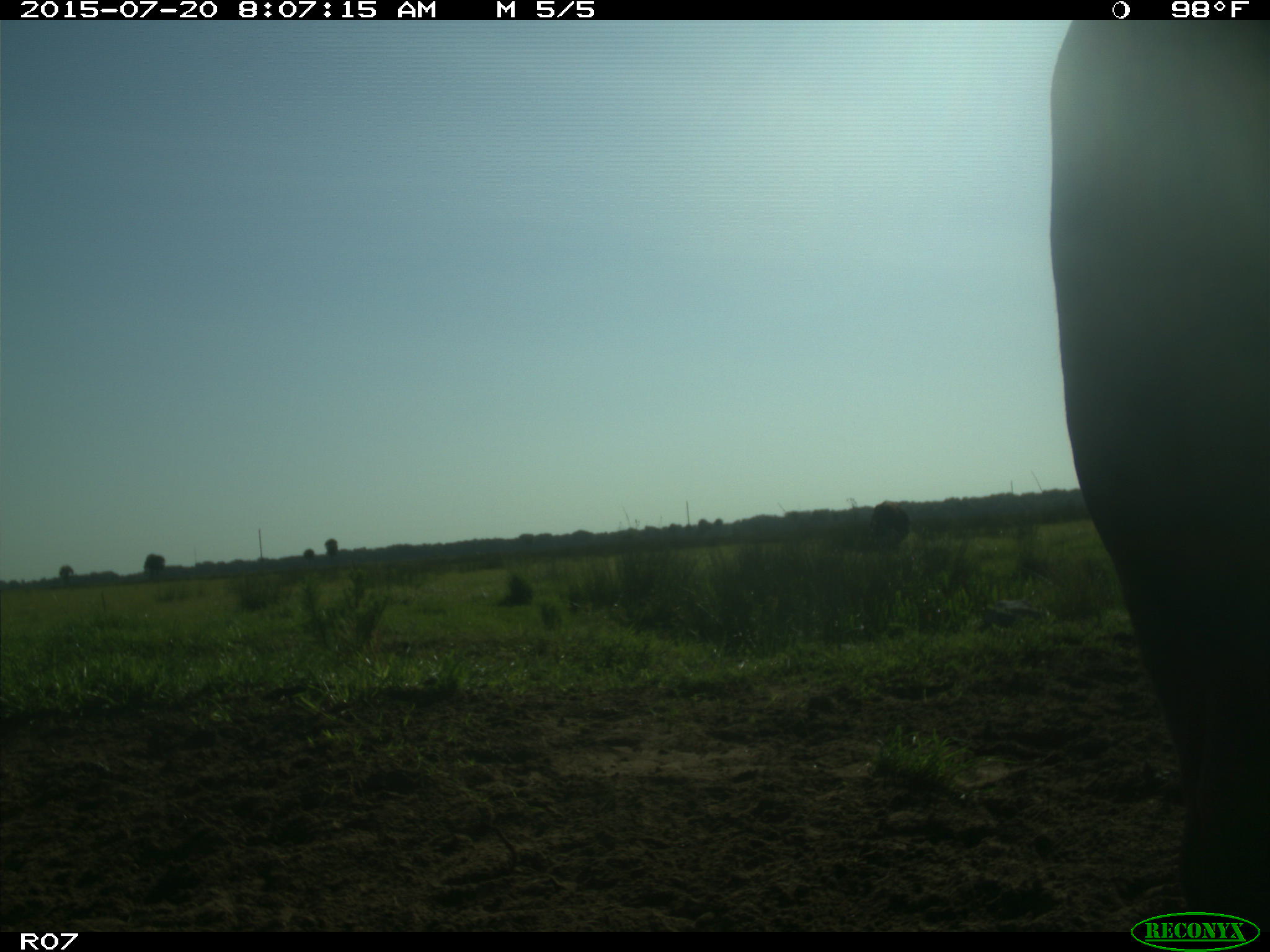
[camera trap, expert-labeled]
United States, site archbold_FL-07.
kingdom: Animalia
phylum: Chordata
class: Mammalia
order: Artiodactyla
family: Bovidae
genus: Bos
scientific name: Bos taurus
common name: domestic cow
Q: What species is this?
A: Bos taurus (domestic cow).